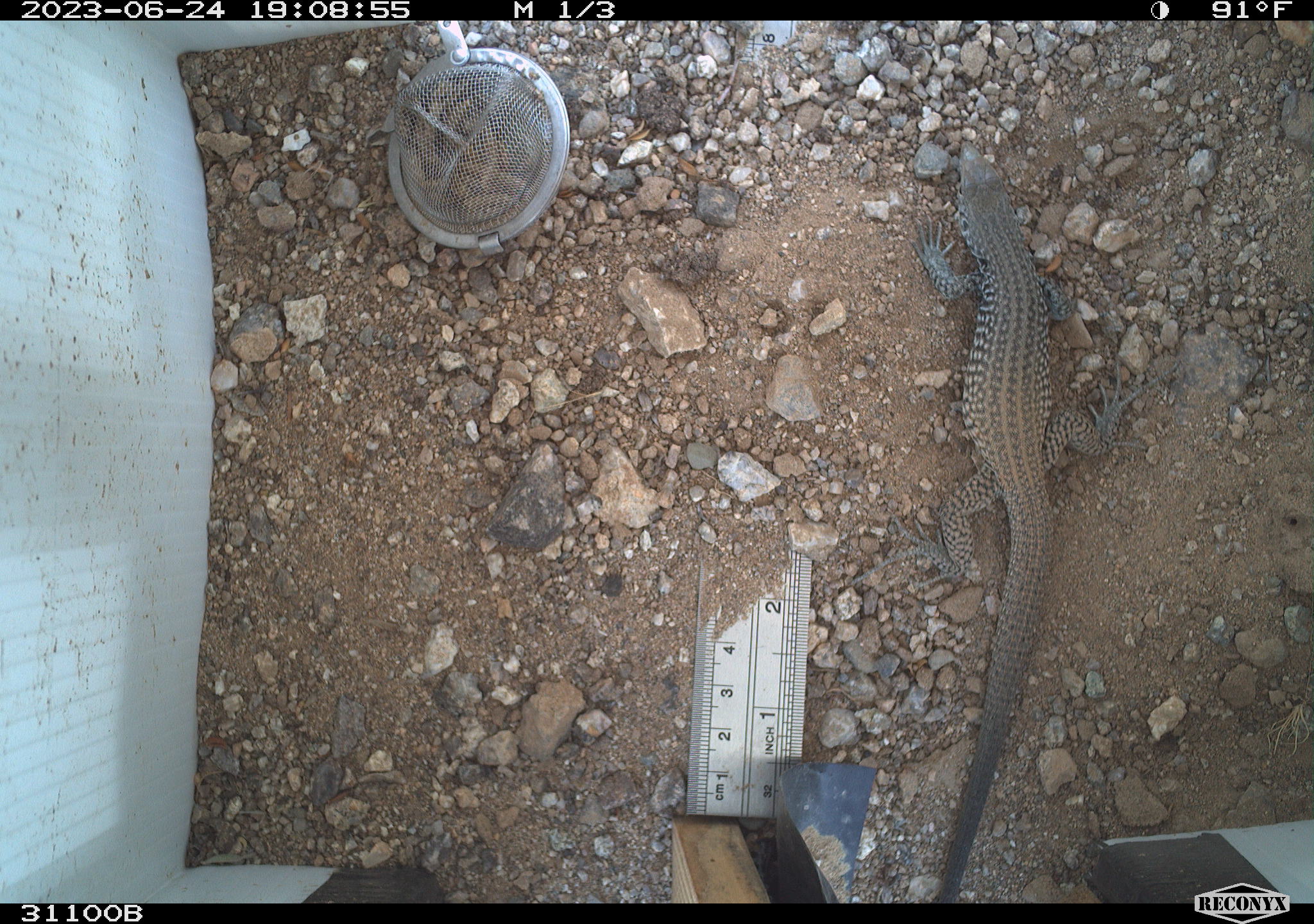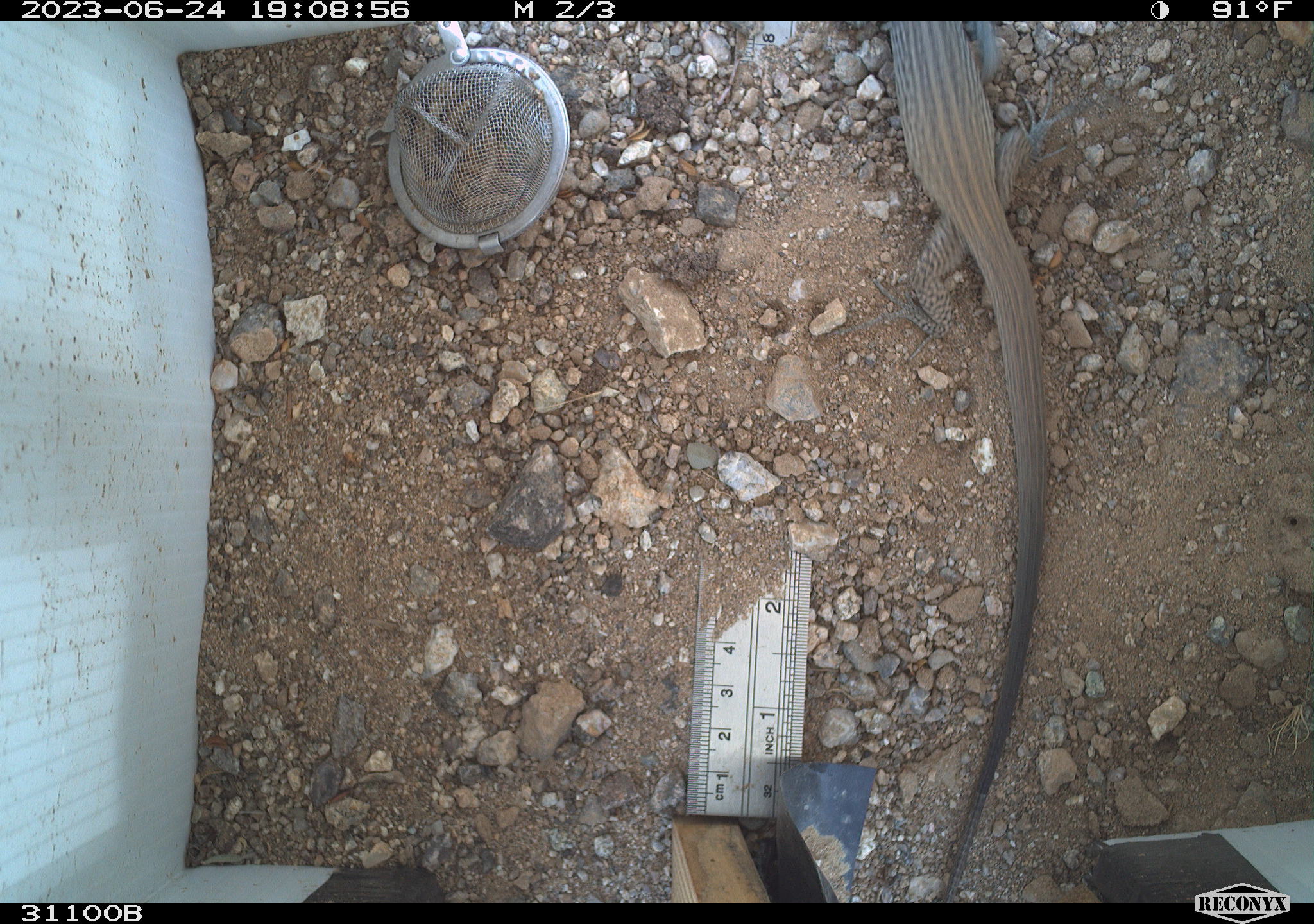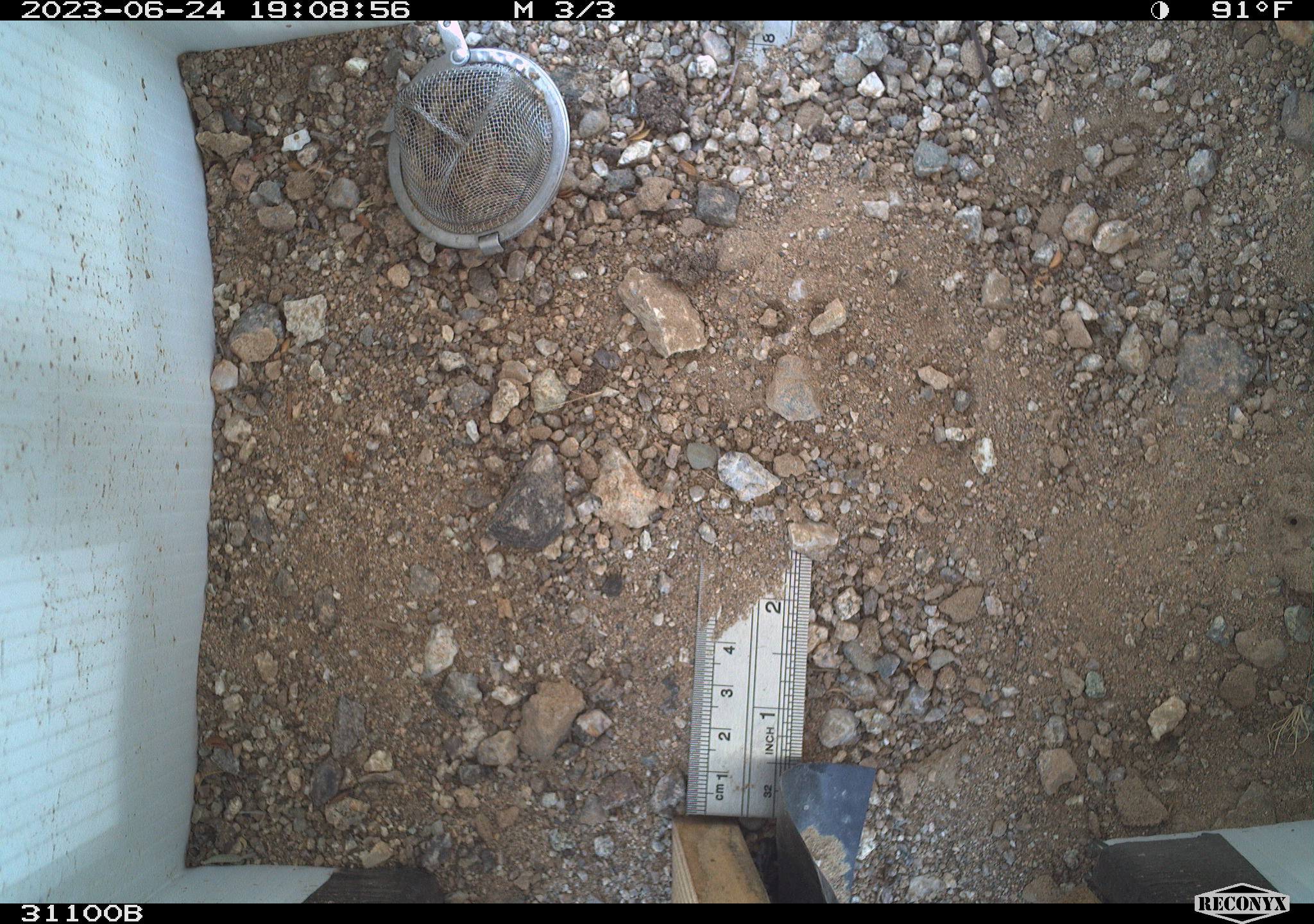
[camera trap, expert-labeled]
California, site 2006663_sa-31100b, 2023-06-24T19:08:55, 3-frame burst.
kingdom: Animalia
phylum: Chordata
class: Reptilia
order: Squamata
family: Teiidae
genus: Aspidoscelis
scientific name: Aspidoscelis tigris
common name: western whiptail